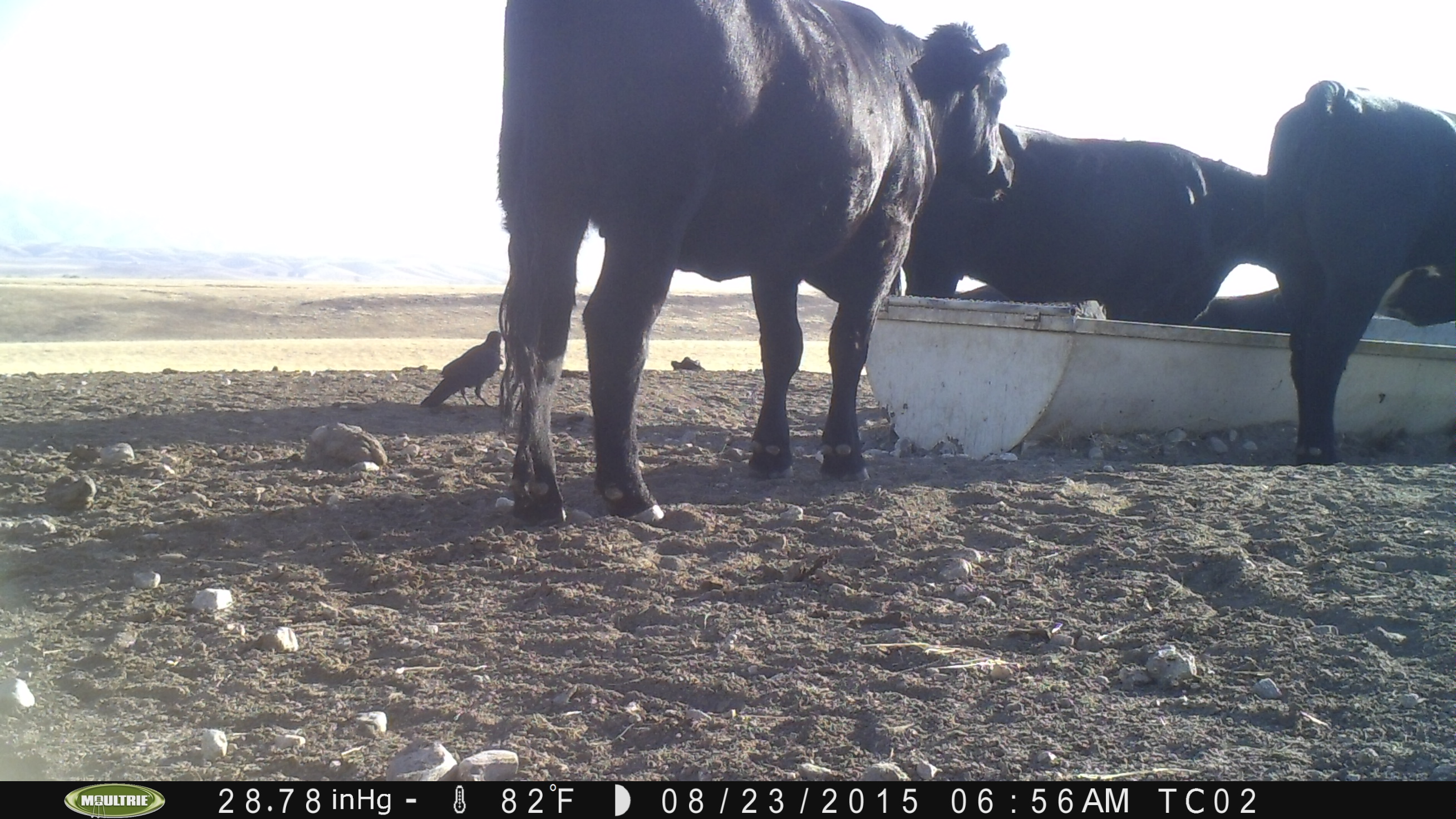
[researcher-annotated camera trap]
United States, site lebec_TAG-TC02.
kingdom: Animalia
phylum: Chordata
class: Mammalia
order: Artiodactyla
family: Bovidae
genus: Bos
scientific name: Bos taurus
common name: domestic cow